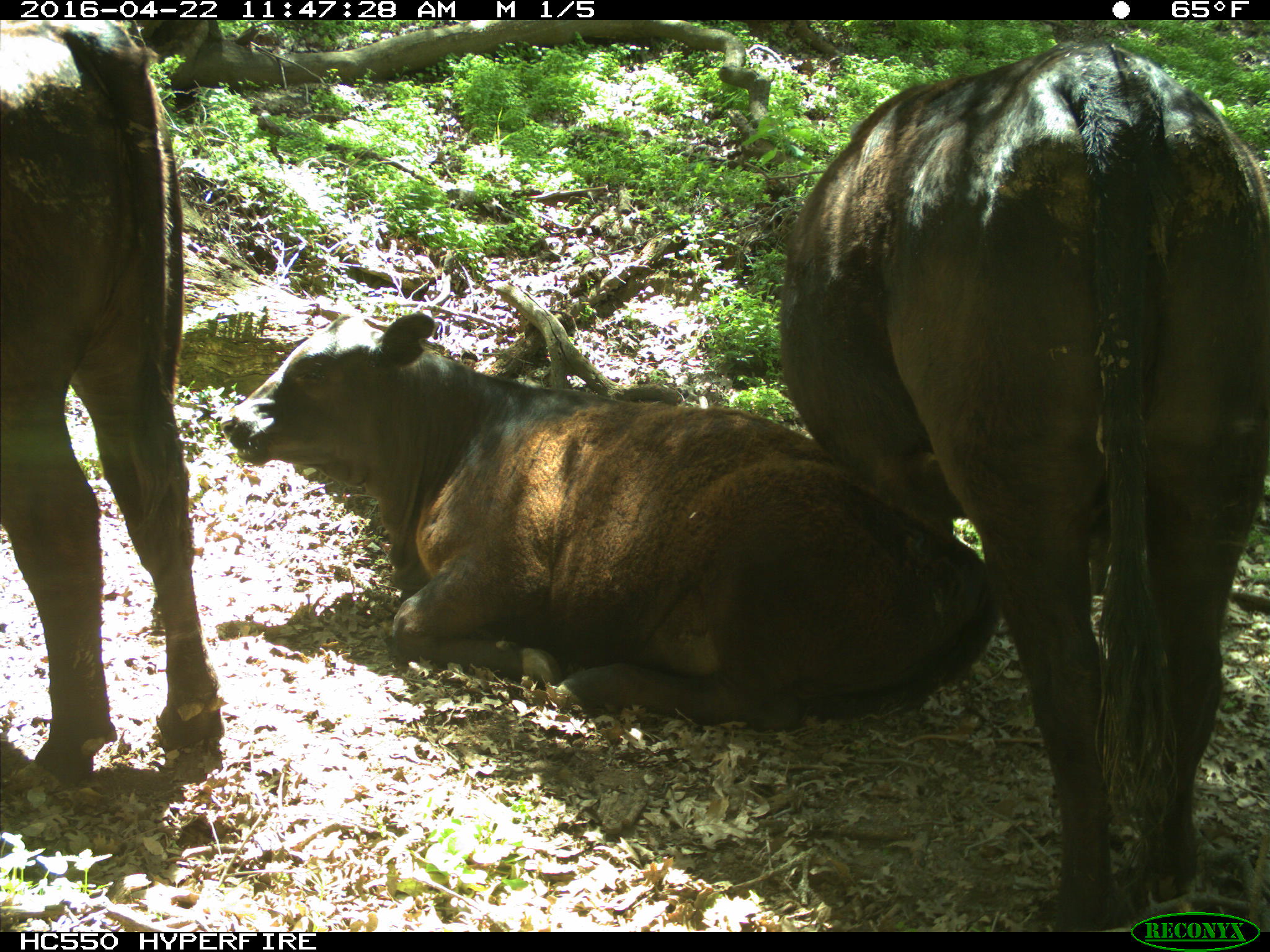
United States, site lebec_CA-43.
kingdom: Animalia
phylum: Chordata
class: Mammalia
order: Artiodactyla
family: Bovidae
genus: Bos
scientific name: Bos taurus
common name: domestic cow